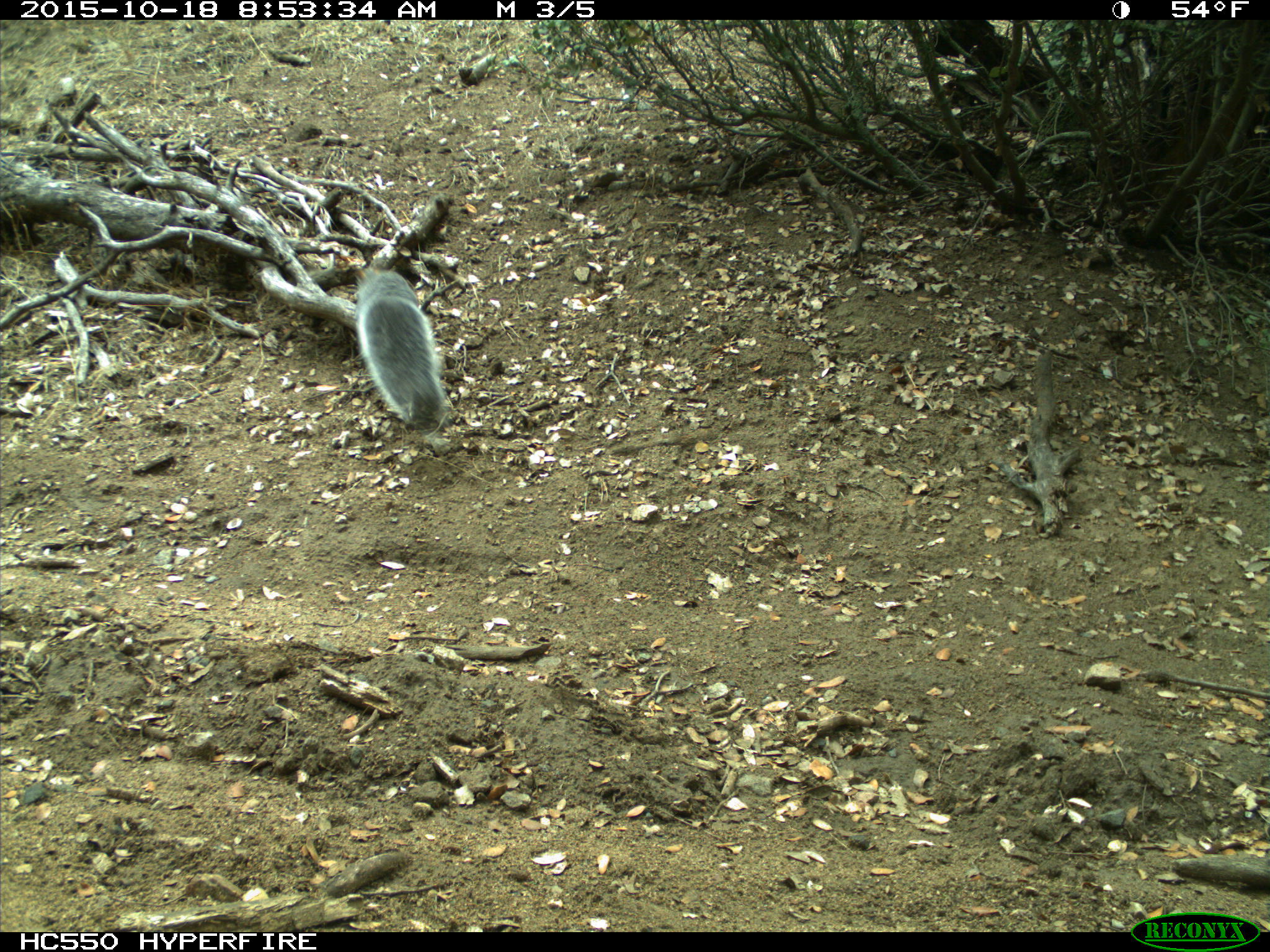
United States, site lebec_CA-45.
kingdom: Animalia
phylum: Chordata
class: Mammalia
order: Rodentia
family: Sciuridae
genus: Sciurus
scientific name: Sciurus carolinensis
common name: eastern gray squirrel